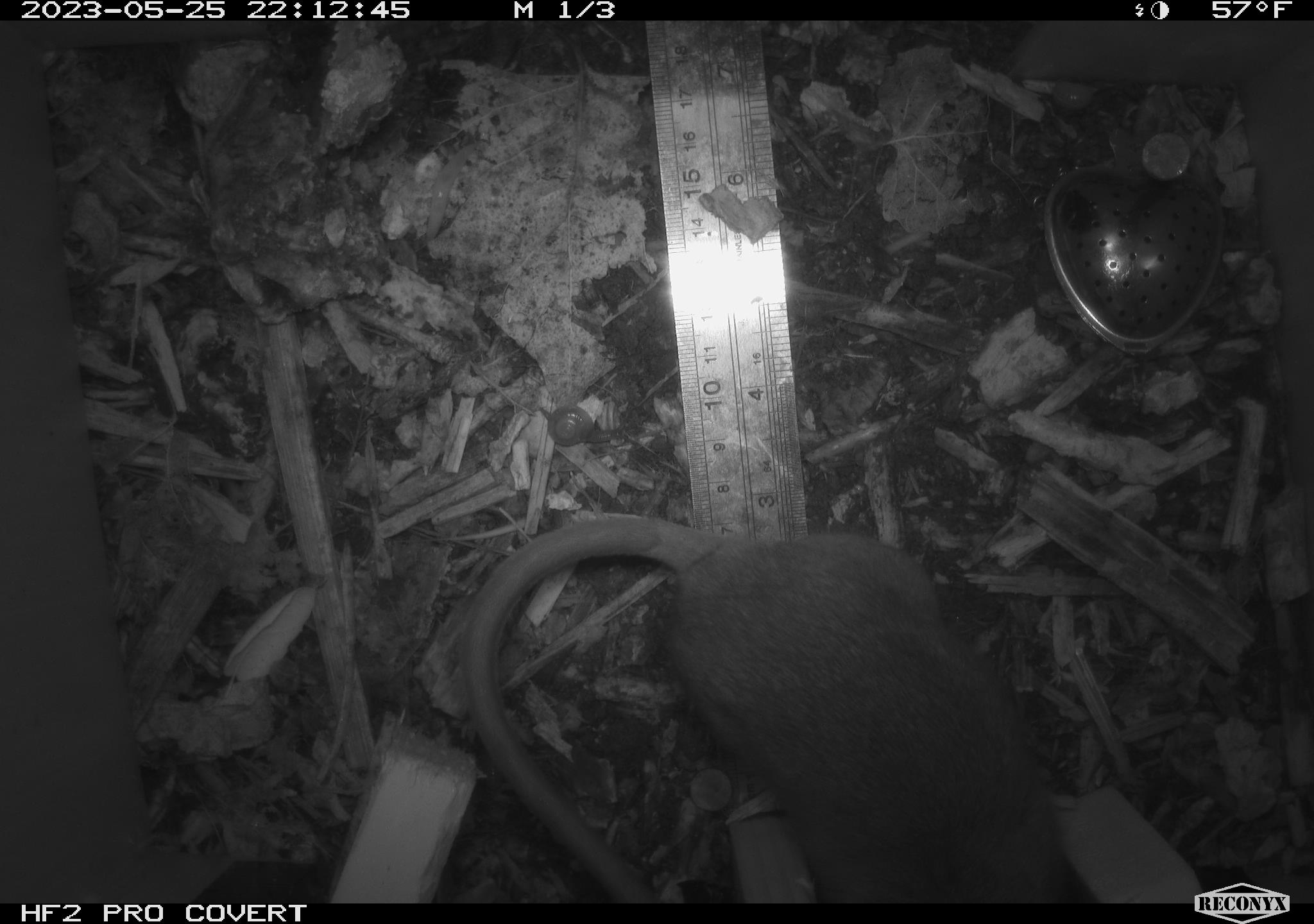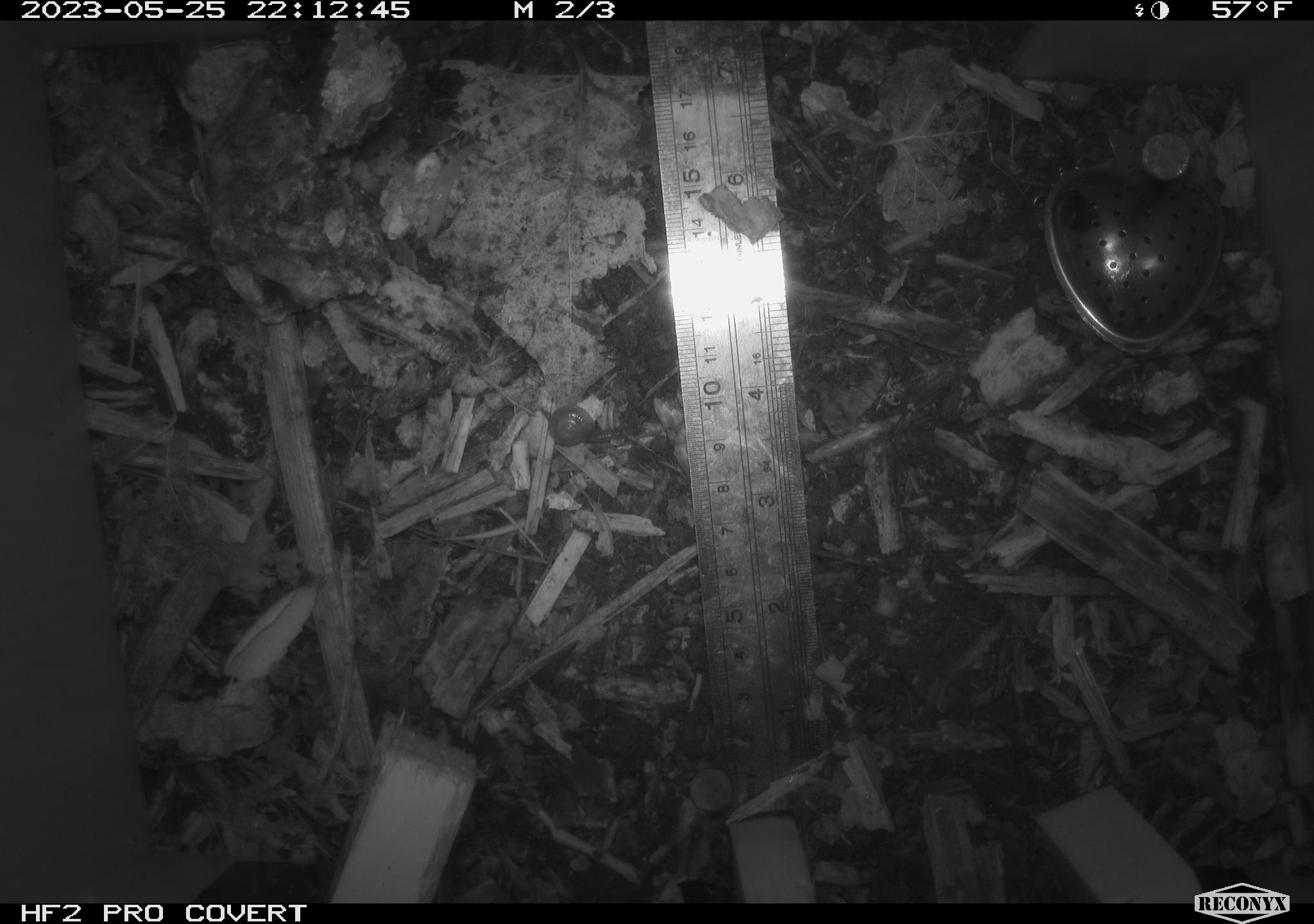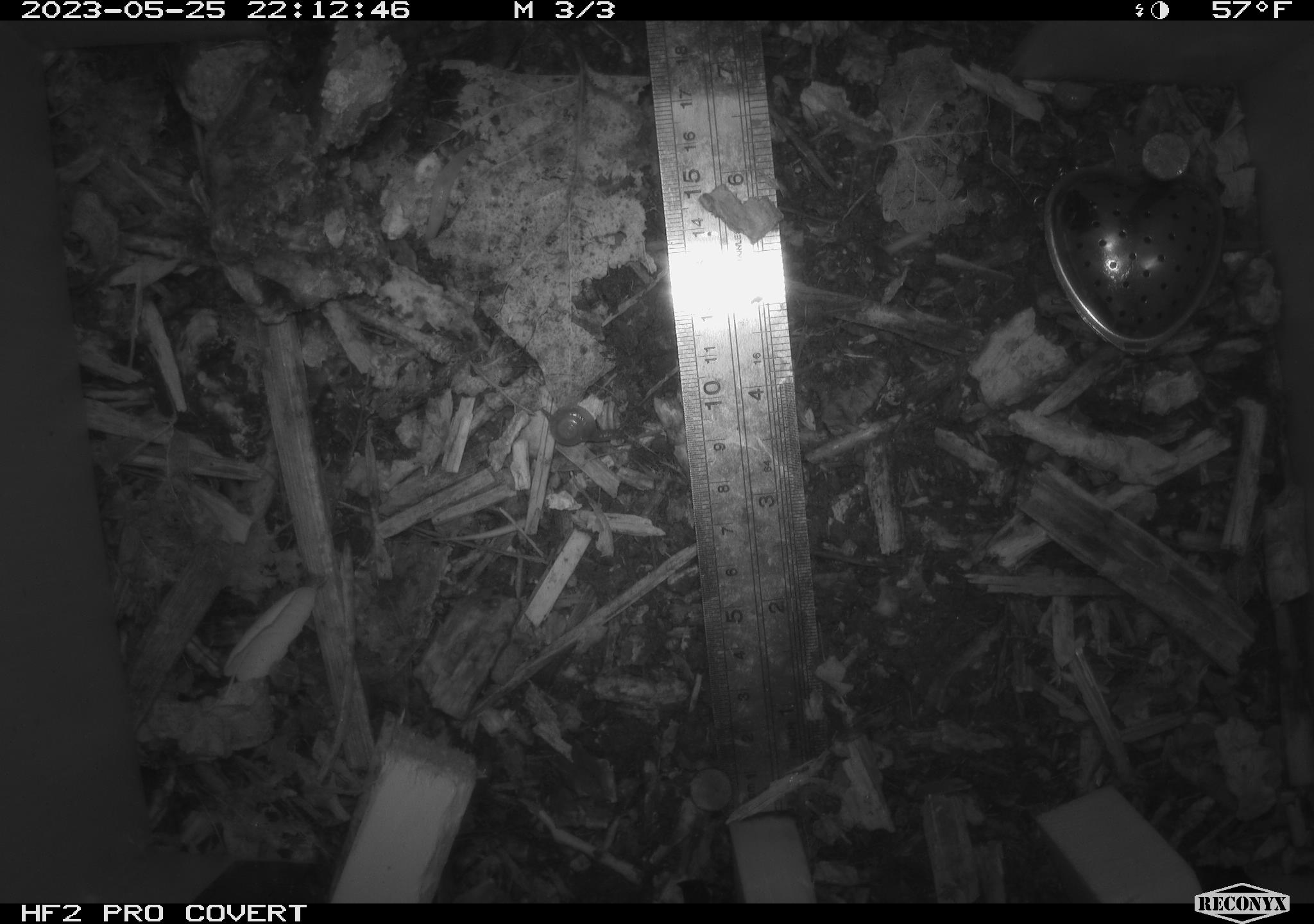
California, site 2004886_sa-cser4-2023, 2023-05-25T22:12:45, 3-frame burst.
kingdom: Animalia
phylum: Chordata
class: Mammalia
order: Rodentia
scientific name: Rodentia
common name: woodrat or rat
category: woodrat or rat species